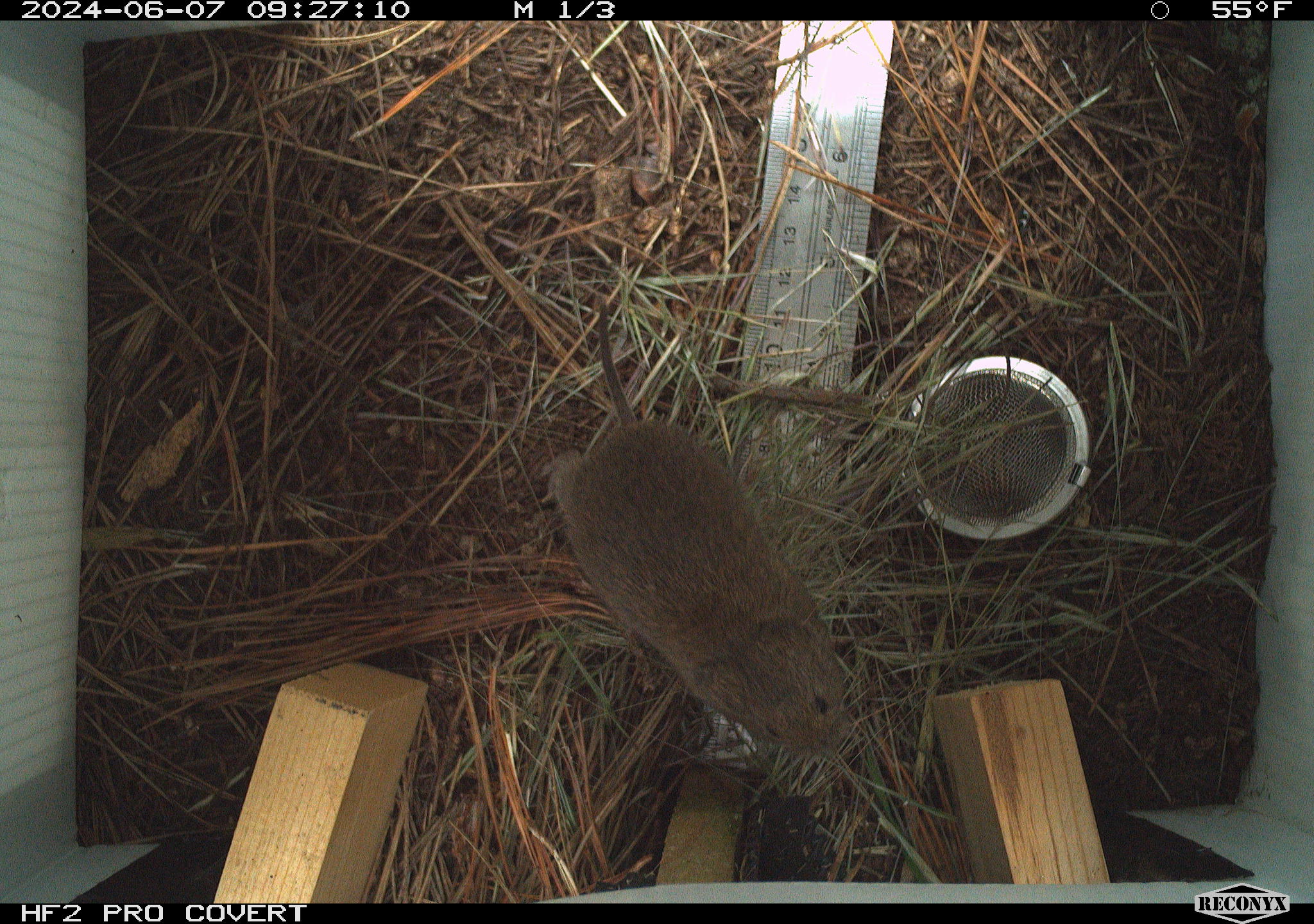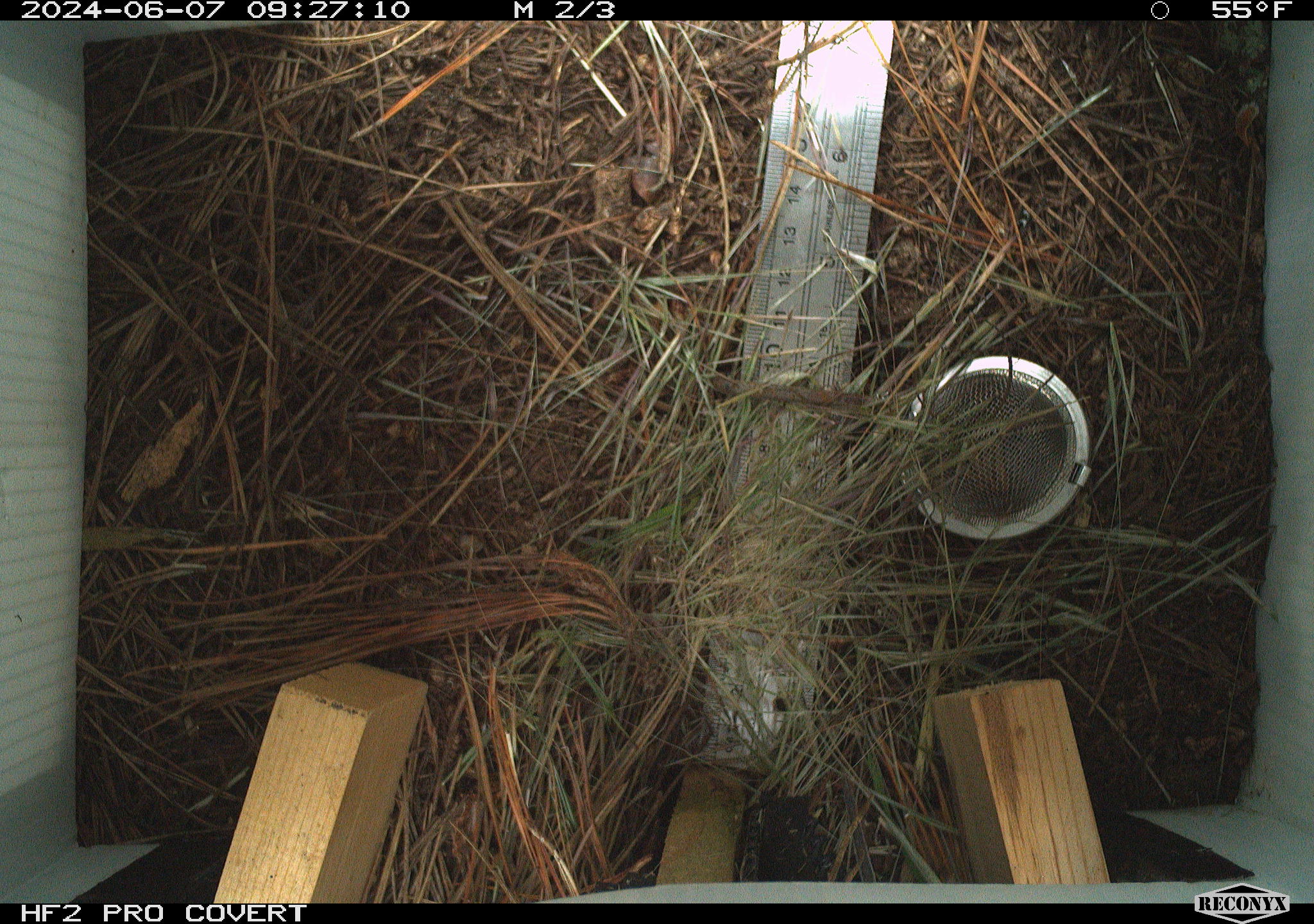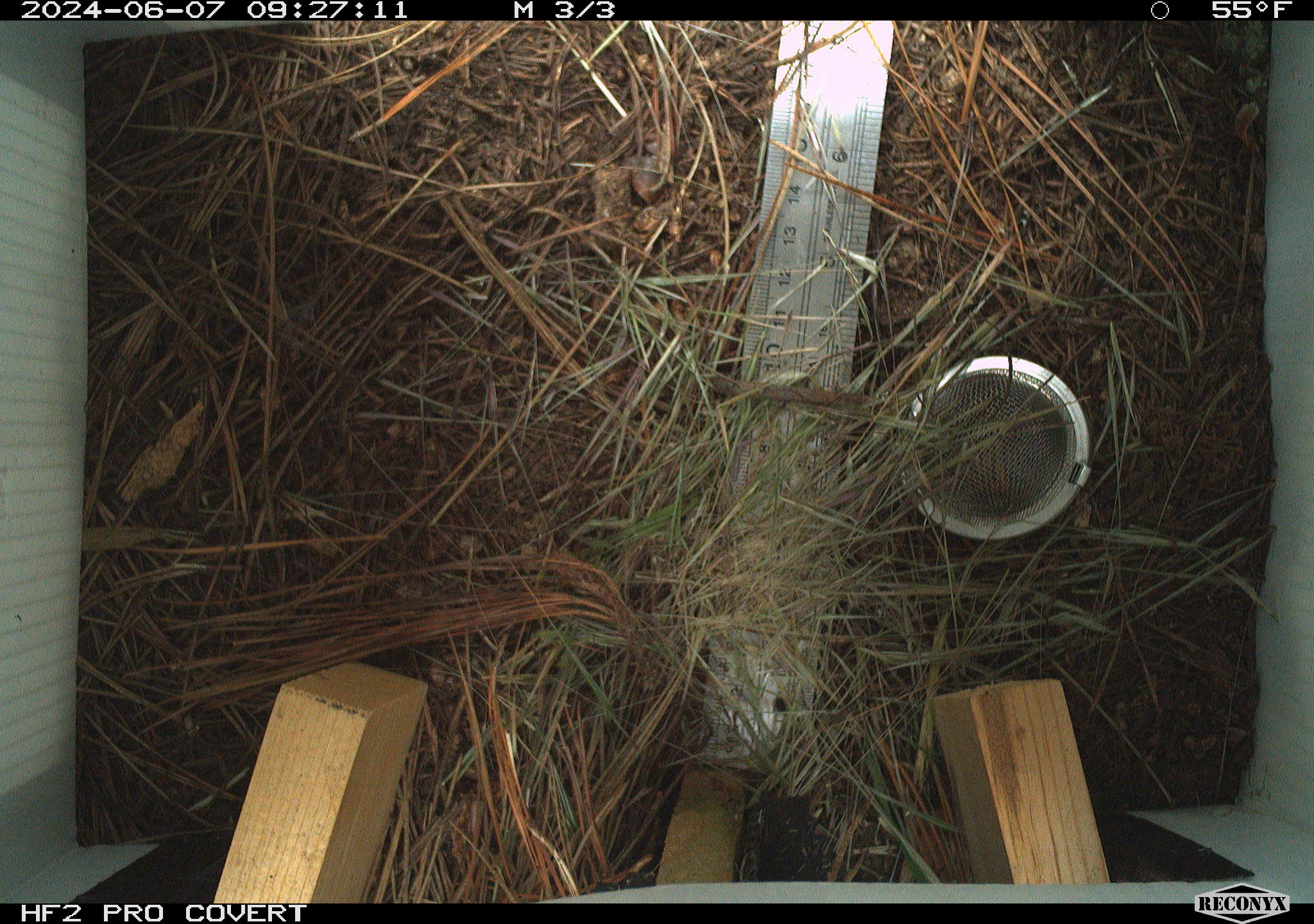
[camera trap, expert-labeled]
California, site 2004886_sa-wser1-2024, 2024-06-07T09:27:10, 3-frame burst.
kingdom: Animalia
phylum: Chordata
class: Mammalia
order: Rodentia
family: Cricetidae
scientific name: Arvicolinae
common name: voles, lemmings, and muskrats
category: arvicolinae subfamily